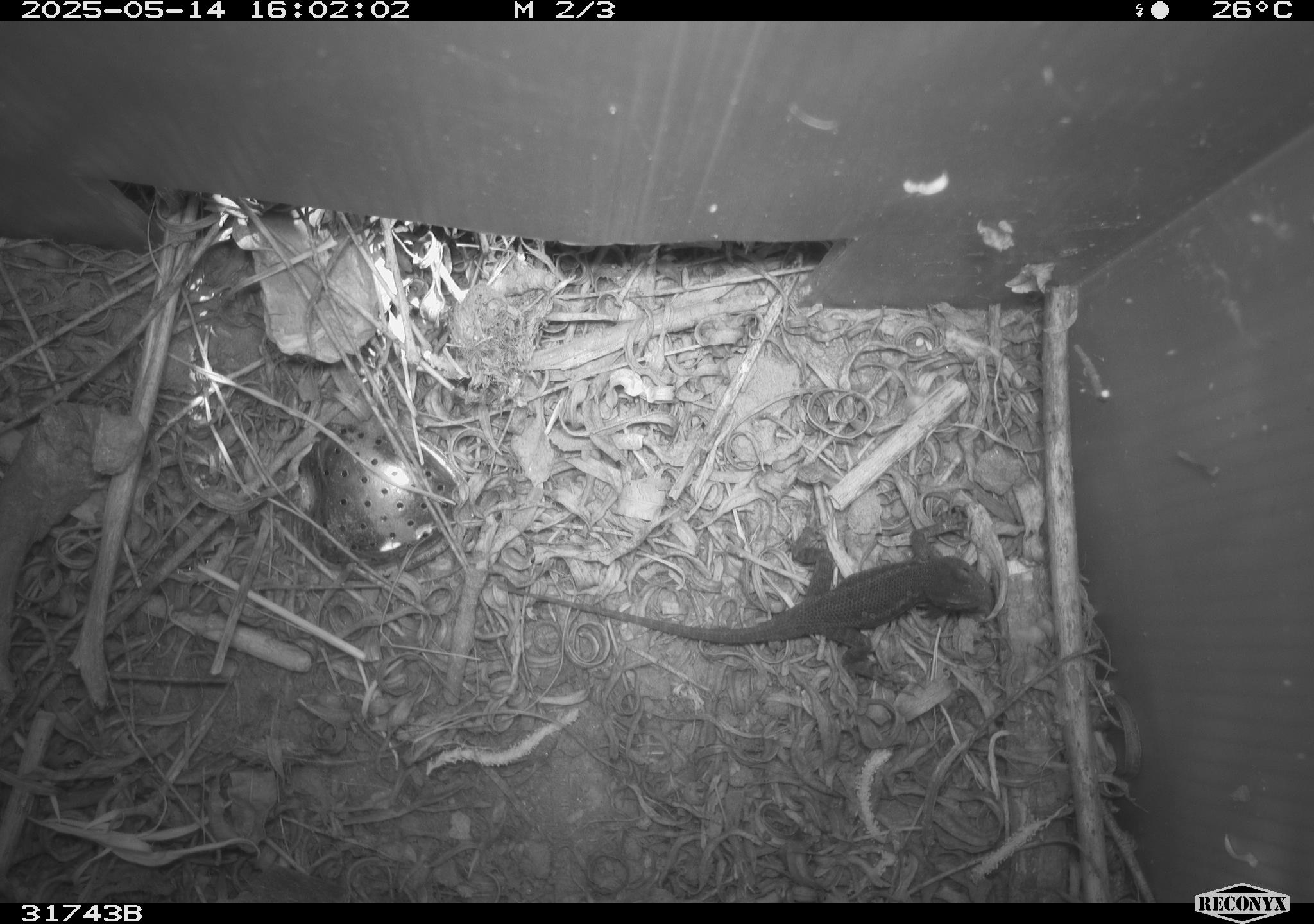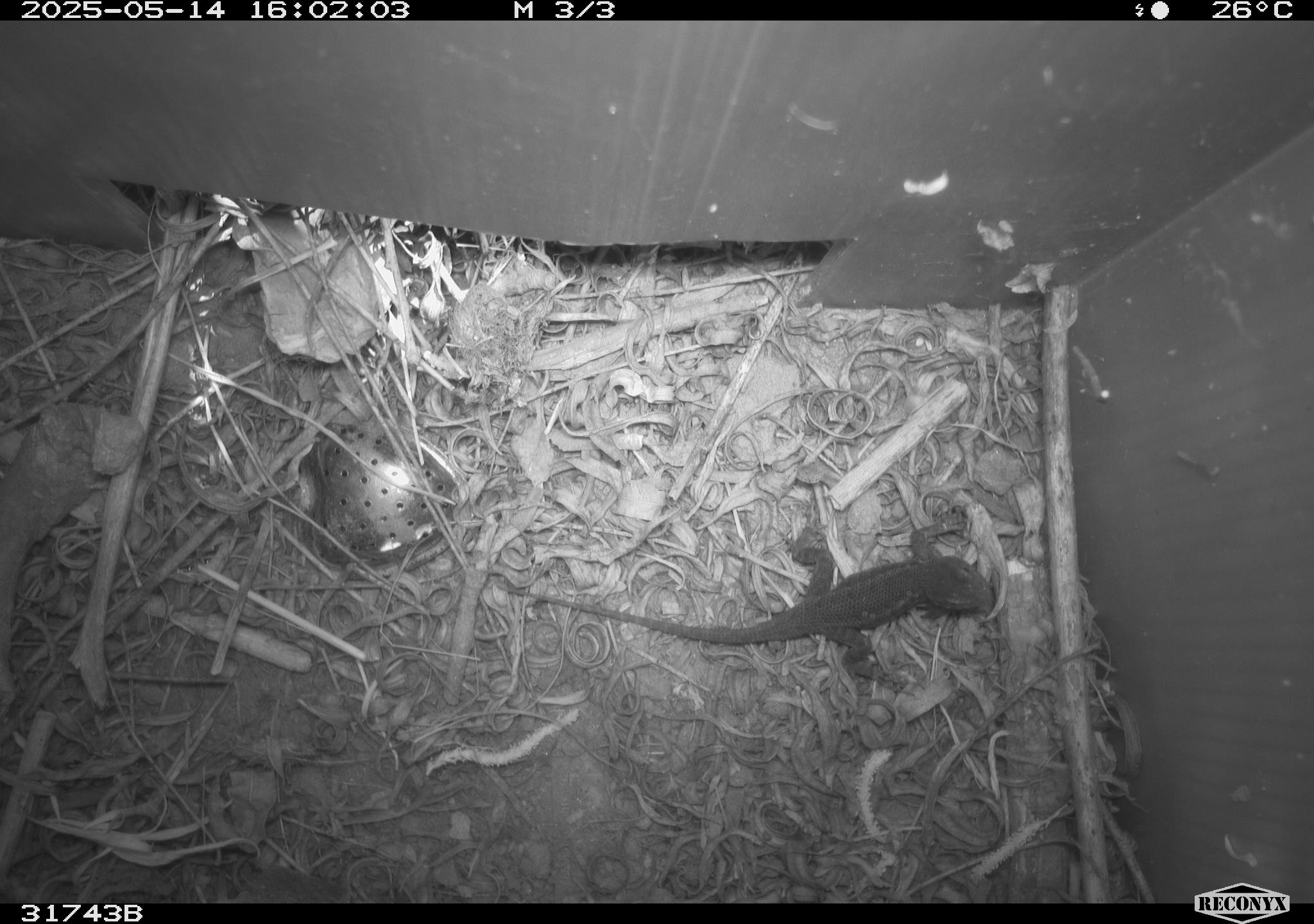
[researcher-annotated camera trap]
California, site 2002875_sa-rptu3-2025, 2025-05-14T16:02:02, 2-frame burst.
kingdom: Animalia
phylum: Chordata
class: Reptilia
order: Squamata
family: Phrynosomatidae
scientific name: Phrynosomatidae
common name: north american spiny lizards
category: sceloporus/uta species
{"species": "sceloporus/uta species (north american spiny lizards) (Phrynosomatidae)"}